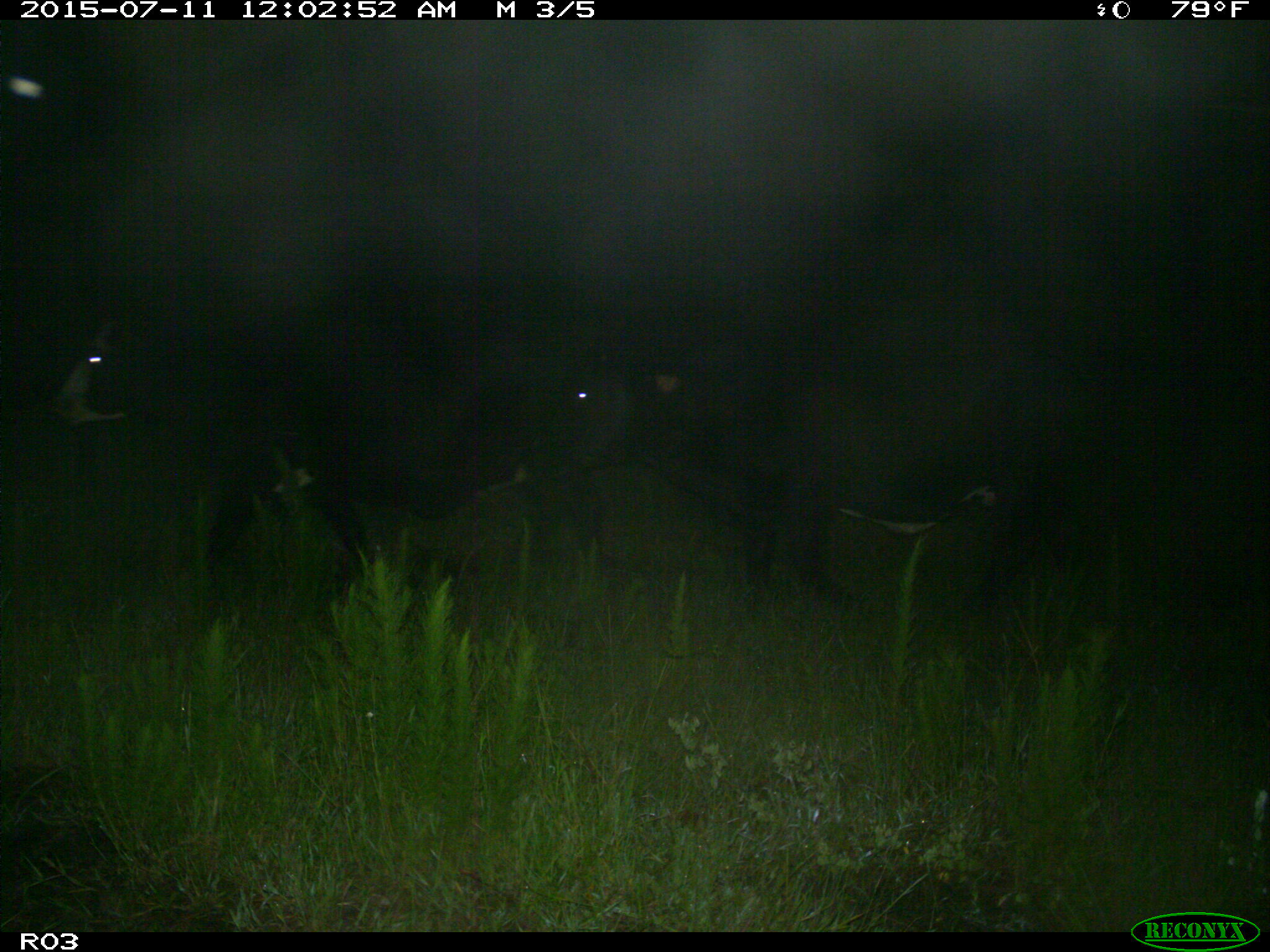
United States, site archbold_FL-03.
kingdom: Animalia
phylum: Chordata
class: Mammalia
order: Artiodactyla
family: Bovidae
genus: Bos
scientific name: Bos taurus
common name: domestic cow